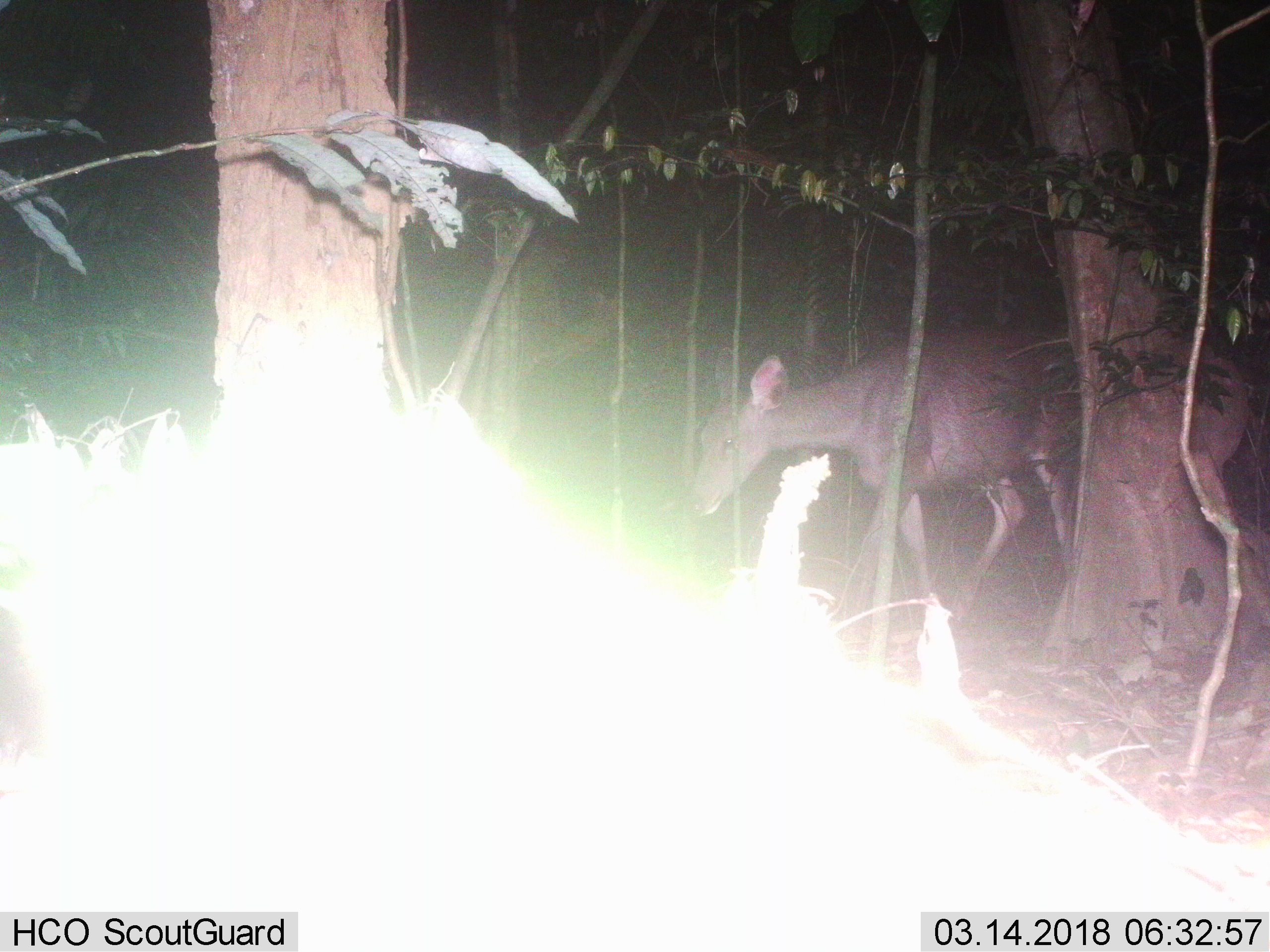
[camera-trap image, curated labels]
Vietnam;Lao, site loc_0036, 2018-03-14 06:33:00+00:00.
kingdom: Animalia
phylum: Chordata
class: Mammalia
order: Artiodactyla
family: Cervidae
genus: Rusa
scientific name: Rusa unicolor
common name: sambar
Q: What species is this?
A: Sambar (Rusa unicolor).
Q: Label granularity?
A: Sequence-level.